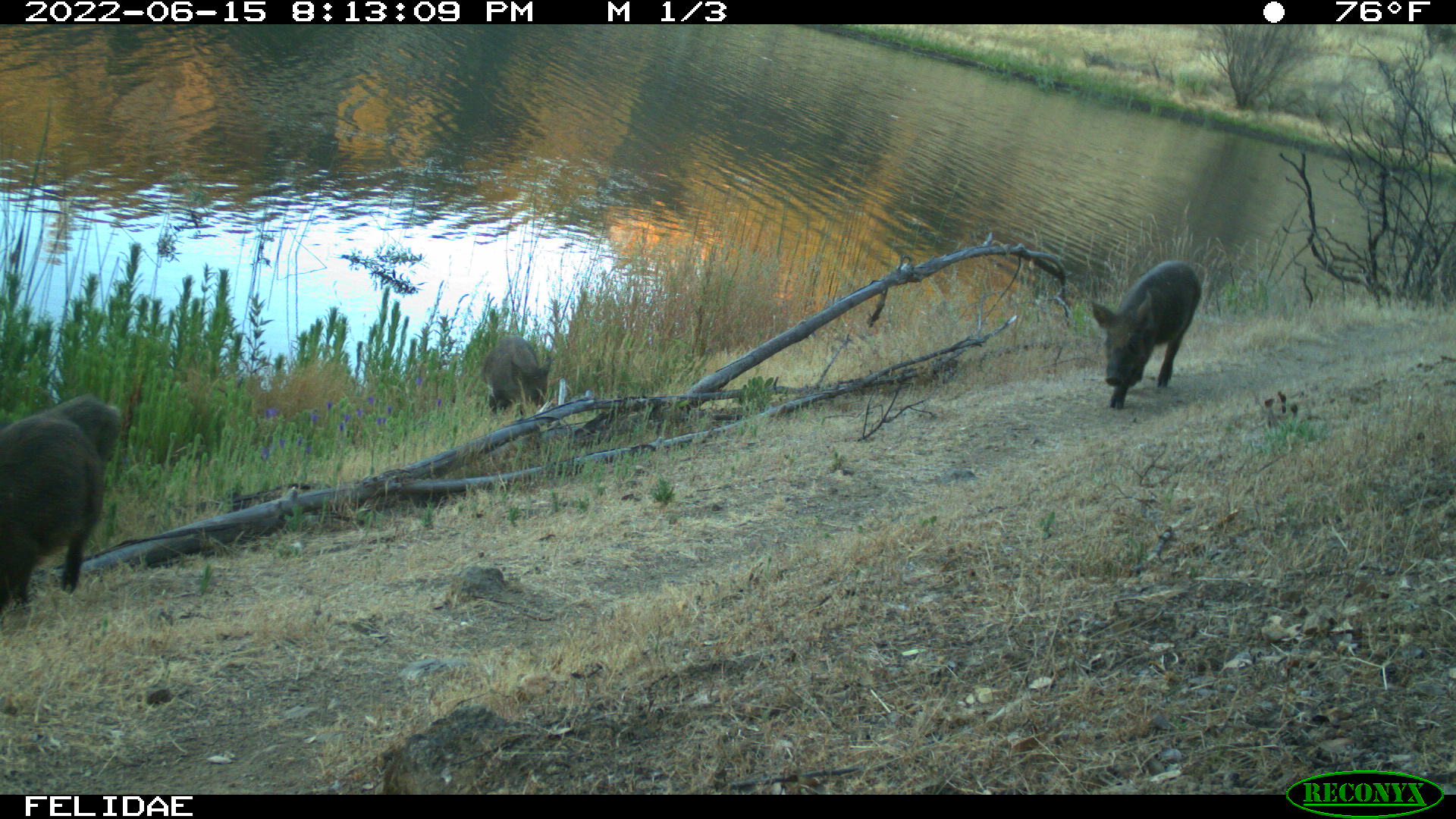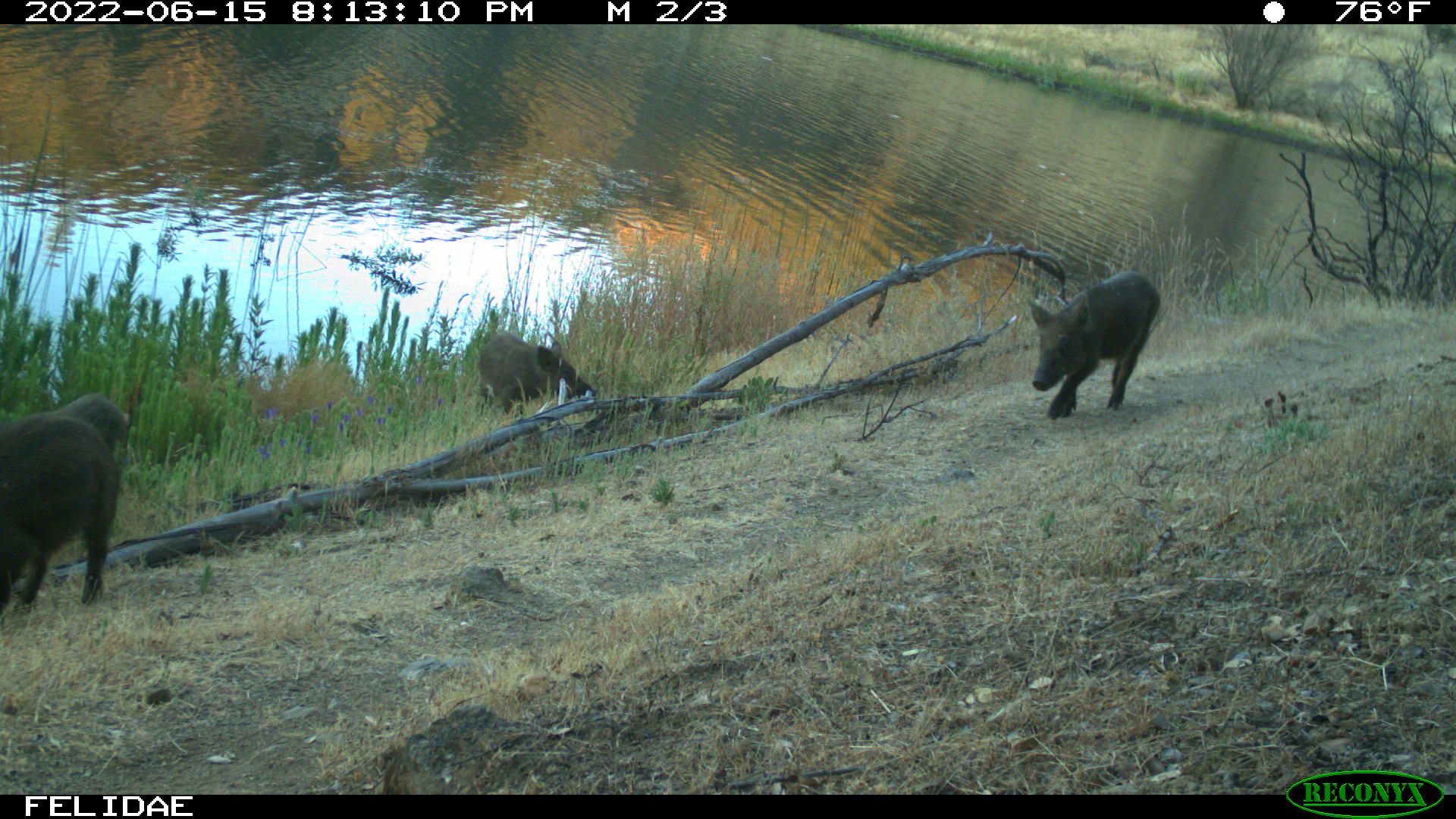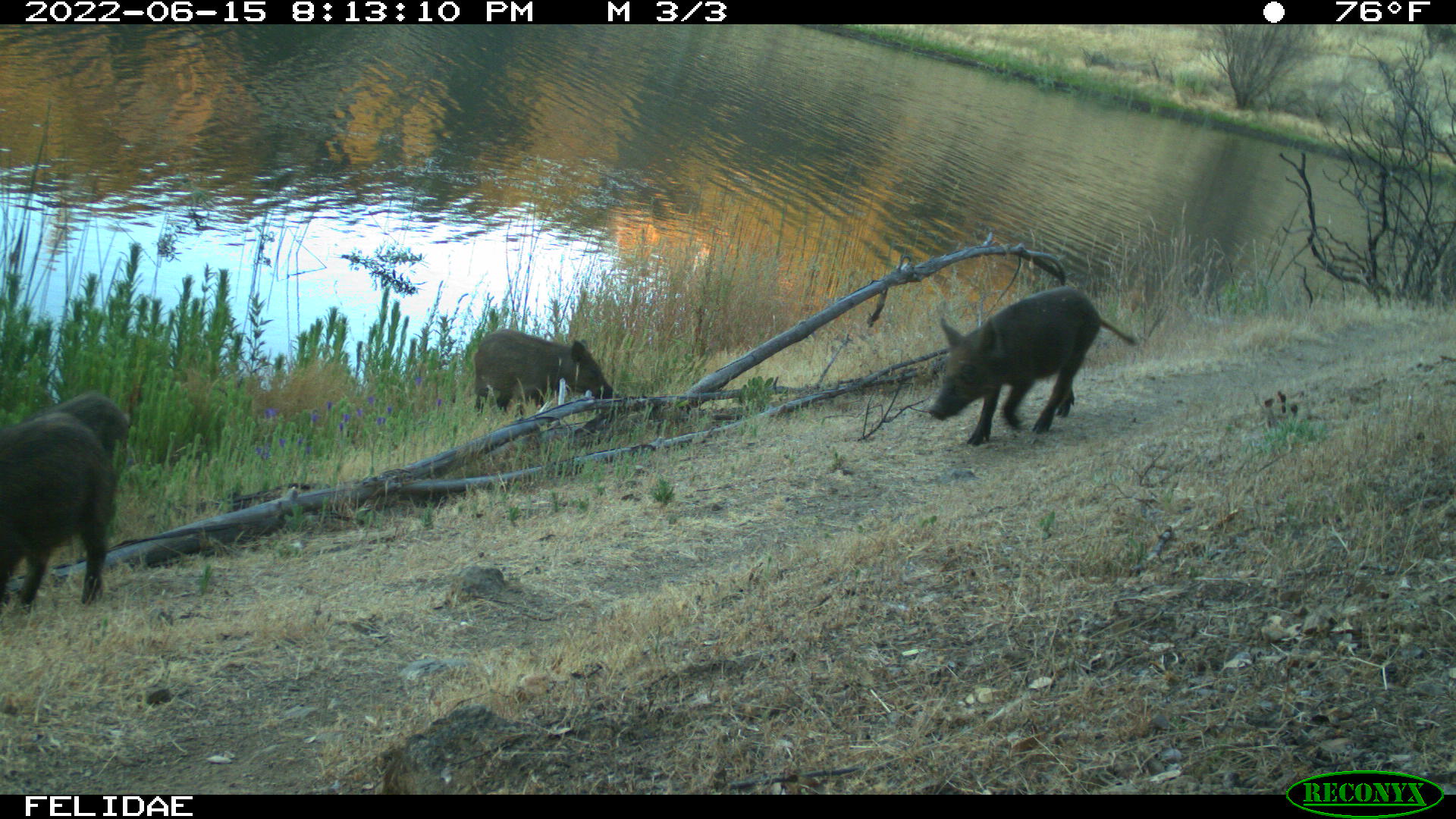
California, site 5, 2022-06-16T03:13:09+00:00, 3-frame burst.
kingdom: Animalia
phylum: Chordata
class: Mammalia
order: Artiodactyla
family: Suidae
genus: Sus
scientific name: Sus scrofa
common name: wild boar